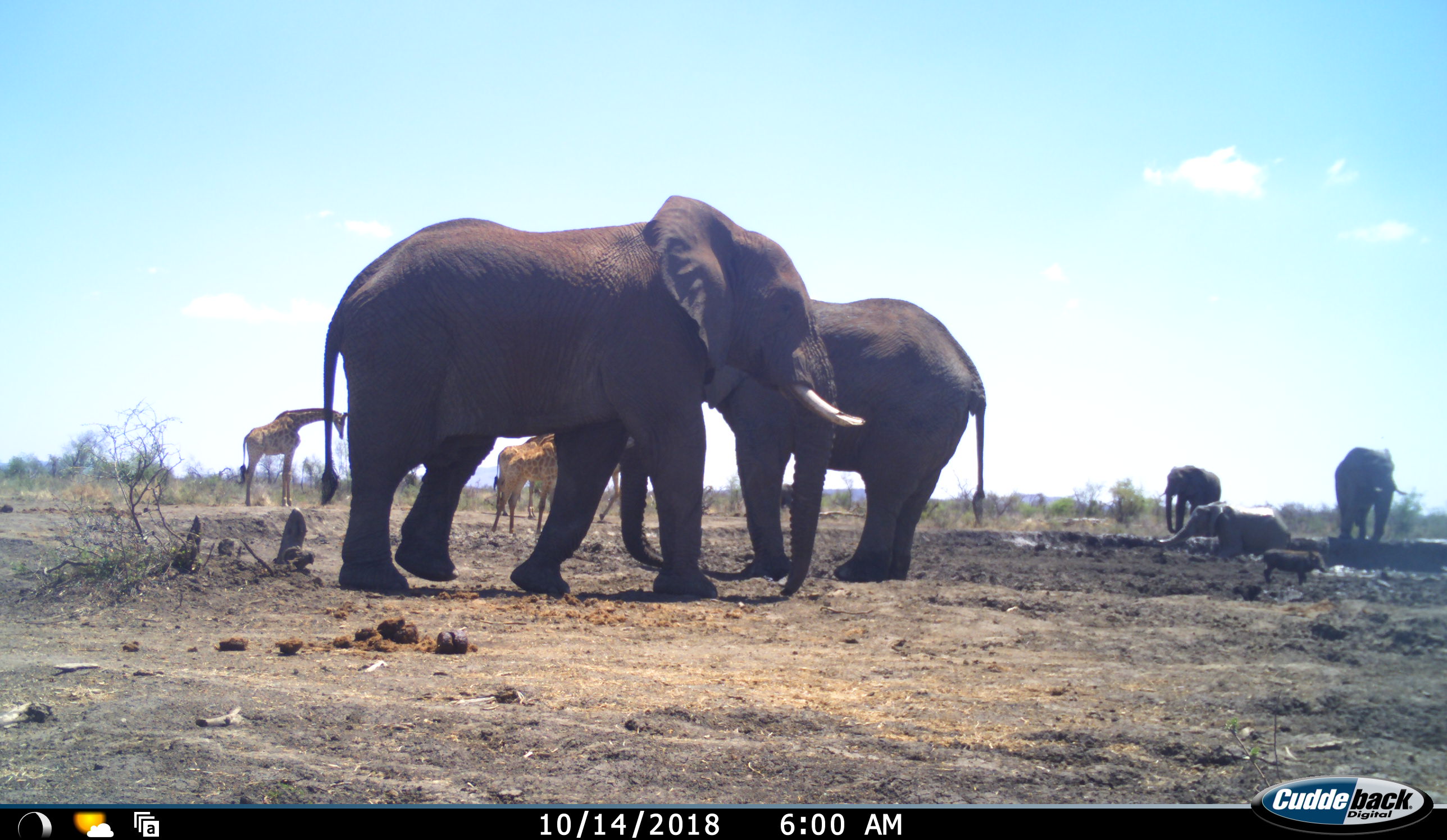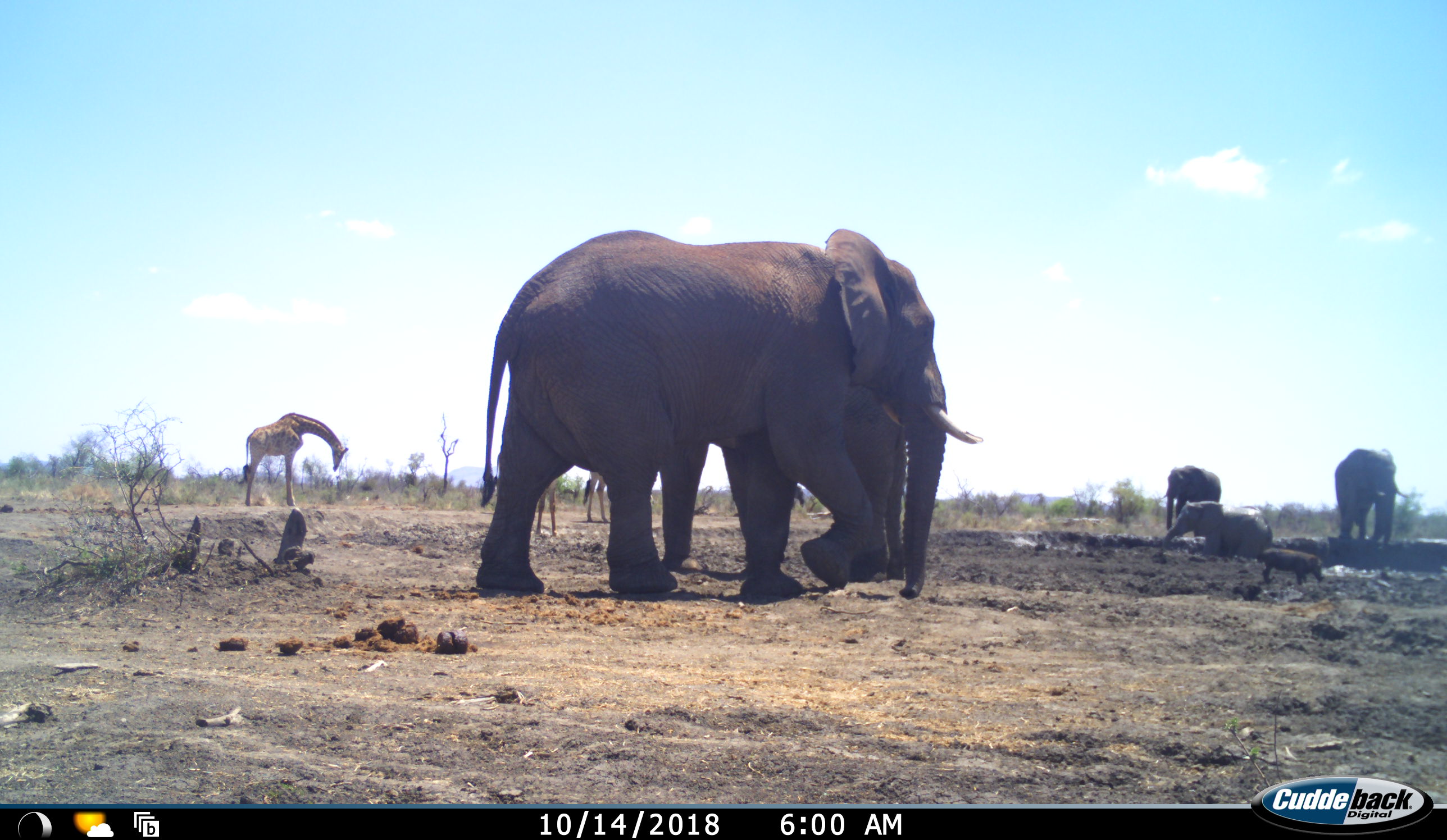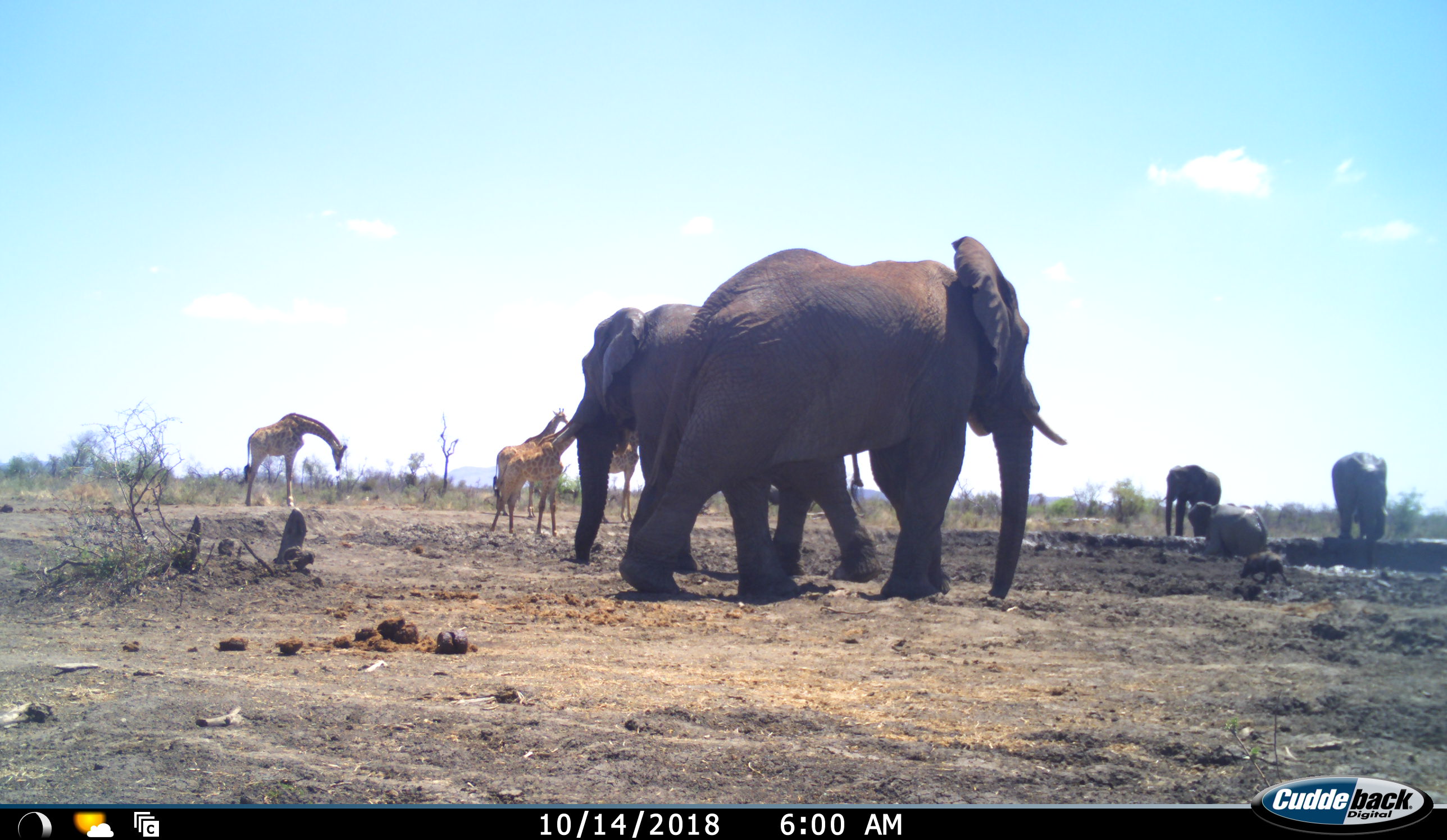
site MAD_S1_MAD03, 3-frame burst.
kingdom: Animalia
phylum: Chordata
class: Mammalia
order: Proboscidea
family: Elephantidae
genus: Loxodonta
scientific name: Loxodonta africana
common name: african bush elephant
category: elephant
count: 5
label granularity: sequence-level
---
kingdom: Animalia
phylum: Chordata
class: Mammalia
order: Artiodactyla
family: Giraffidae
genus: Giraffa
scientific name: Giraffa camelopardalis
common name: giraffe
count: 4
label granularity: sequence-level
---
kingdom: Animalia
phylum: Chordata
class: Mammalia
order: Artiodactyla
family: Suidae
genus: Phacochoerus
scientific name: Phacochoerus africanus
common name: warthog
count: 1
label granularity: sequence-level